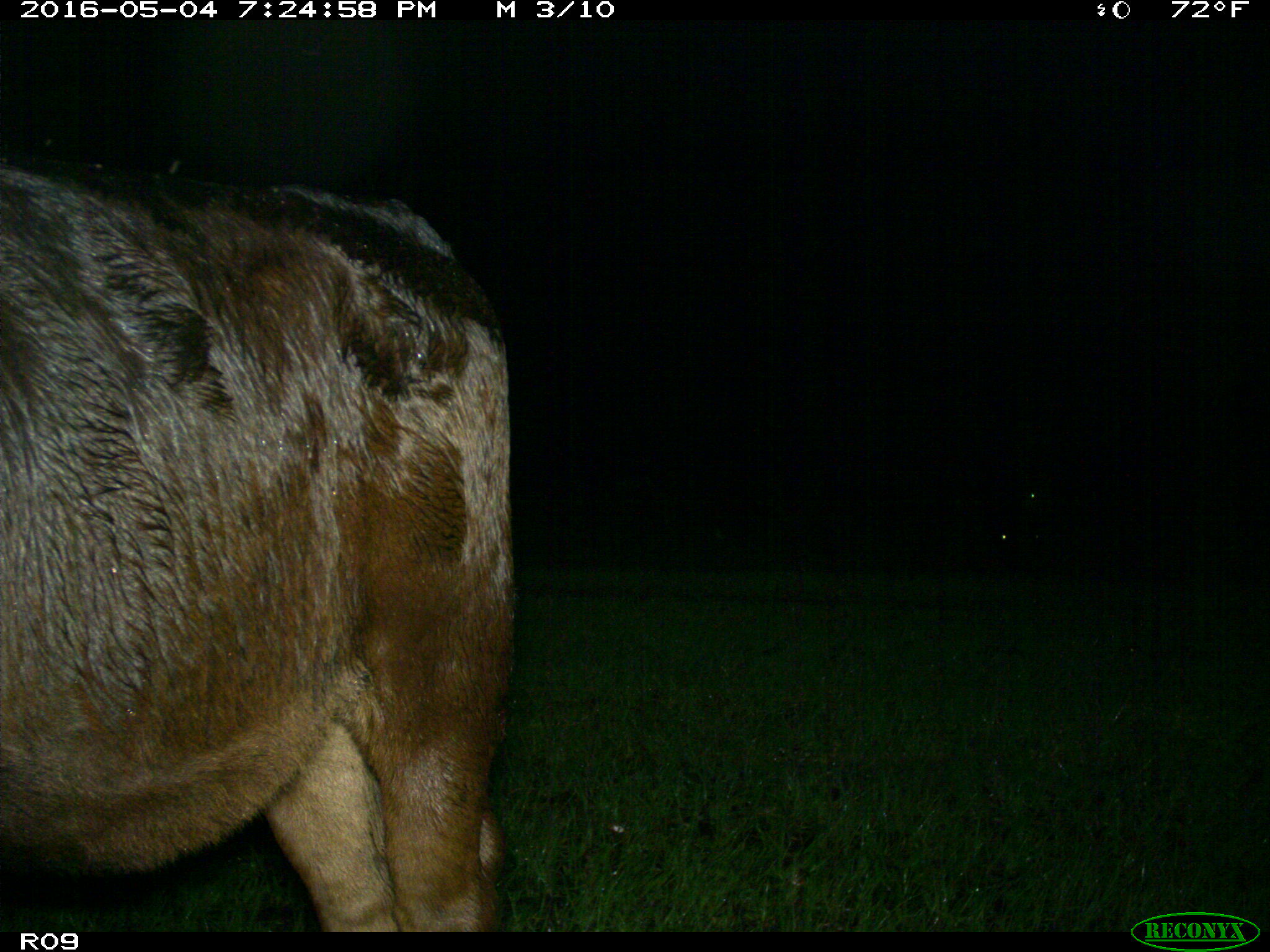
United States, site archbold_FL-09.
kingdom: Animalia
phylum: Chordata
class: Mammalia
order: Artiodactyla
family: Bovidae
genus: Bos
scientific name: Bos taurus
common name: domestic cow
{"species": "Bos taurus (domestic cow)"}